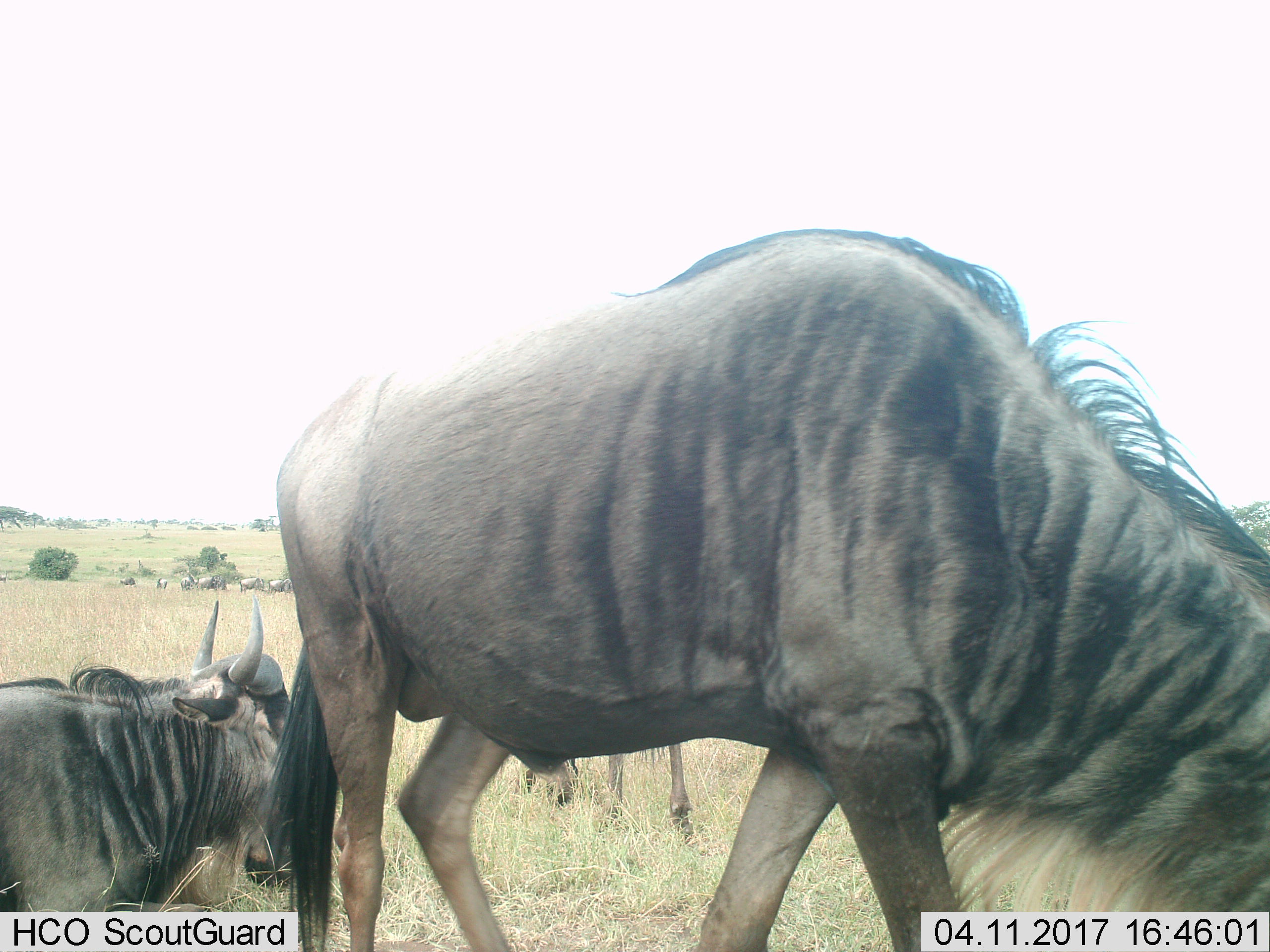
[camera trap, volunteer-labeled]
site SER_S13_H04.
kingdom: Animalia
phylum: Chordata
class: Mammalia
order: Artiodactyla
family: Bovidae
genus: Connochaetes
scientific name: Connochaetes taurinus taurinus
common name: blue wildebeest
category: wildebeestblue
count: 3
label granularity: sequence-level